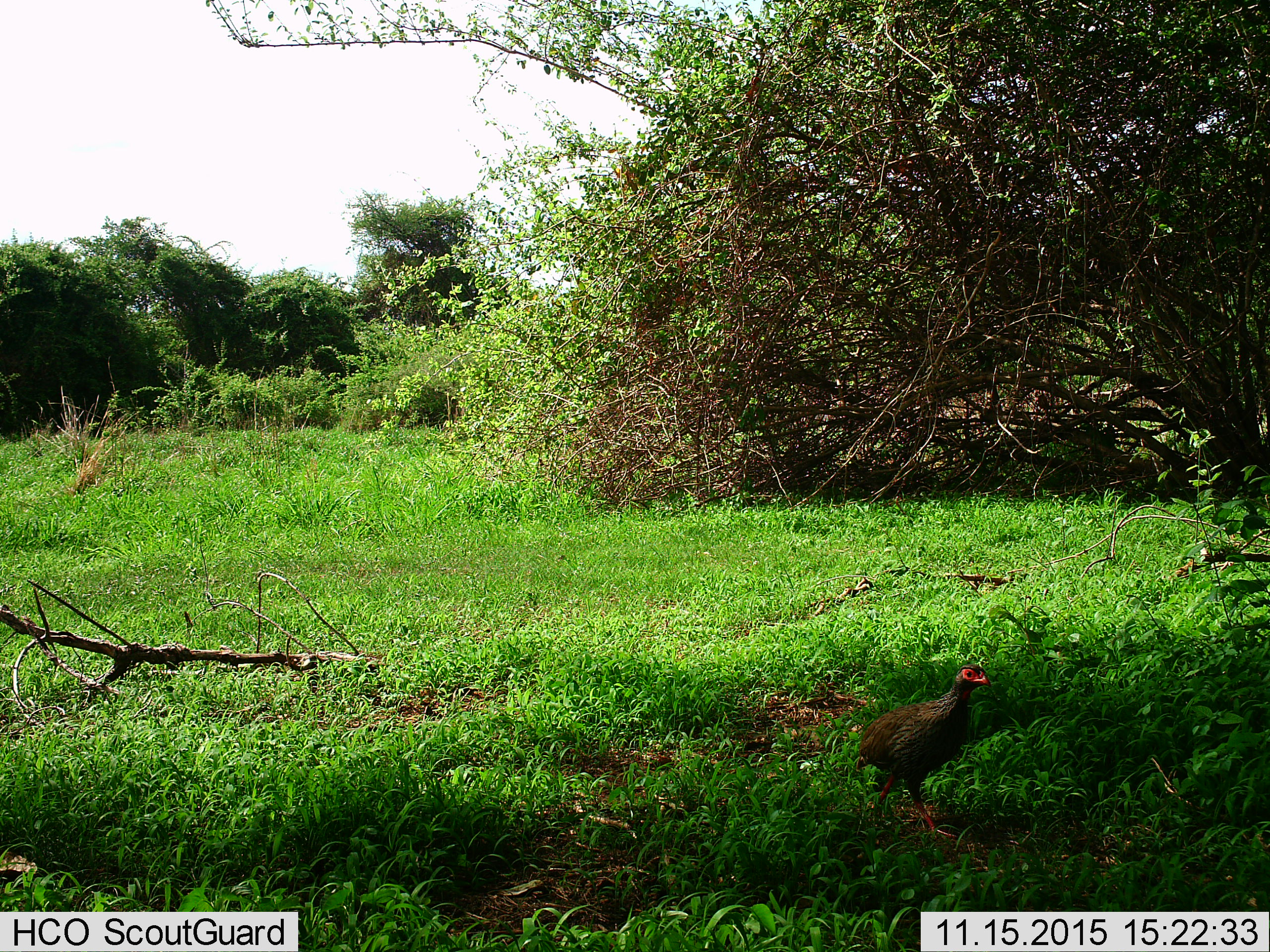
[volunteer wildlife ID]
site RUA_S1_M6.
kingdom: Animalia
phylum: Chordata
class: Aves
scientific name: Aves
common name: bird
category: birdother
Birdother (bird) (Aves), count 1. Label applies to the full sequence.